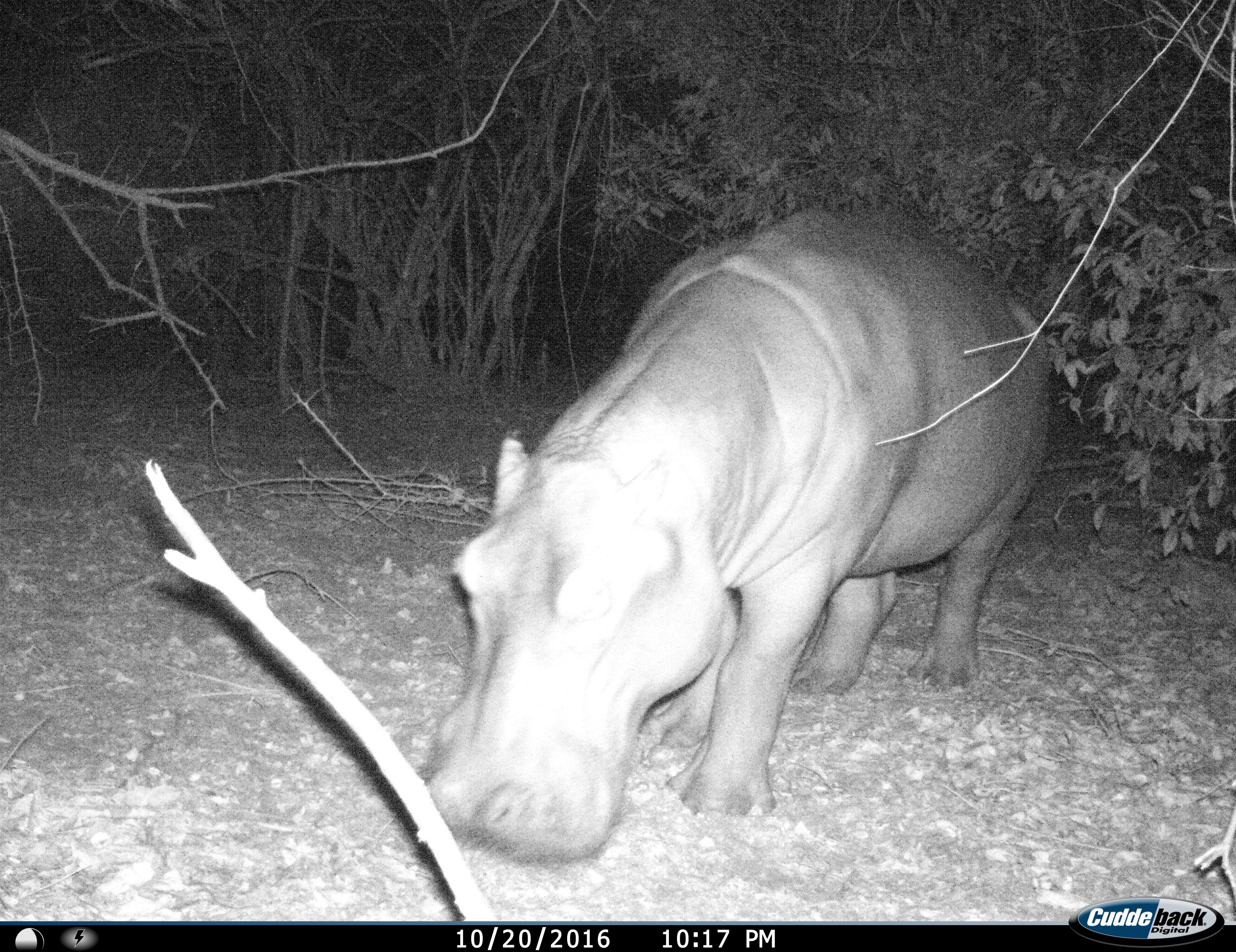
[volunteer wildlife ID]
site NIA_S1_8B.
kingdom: Animalia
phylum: Chordata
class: Mammalia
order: Artiodactyla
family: Hippopotamidae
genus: Hippopotamus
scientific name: Hippopotamus amphibius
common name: hippopotamus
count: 1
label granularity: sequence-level